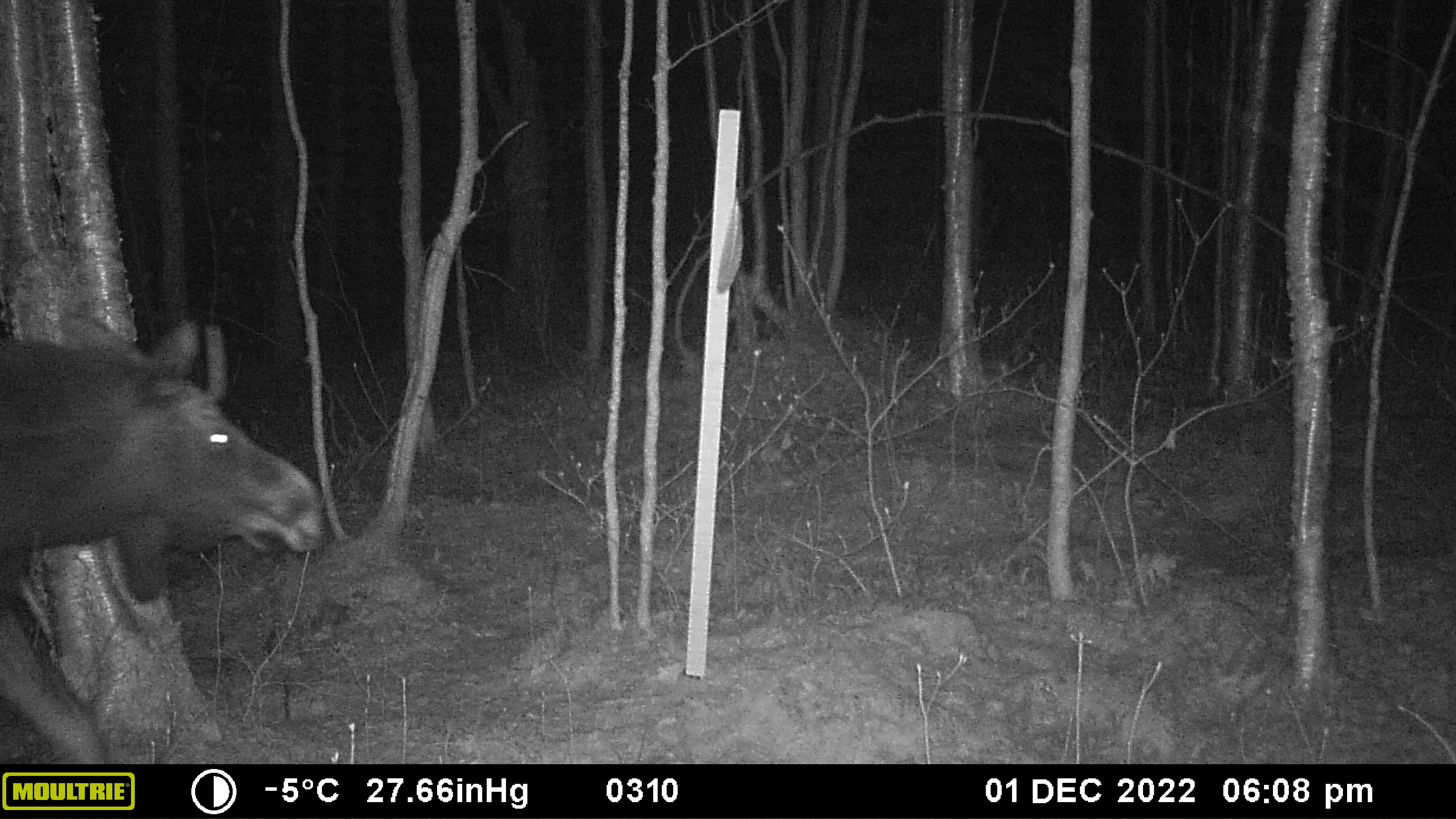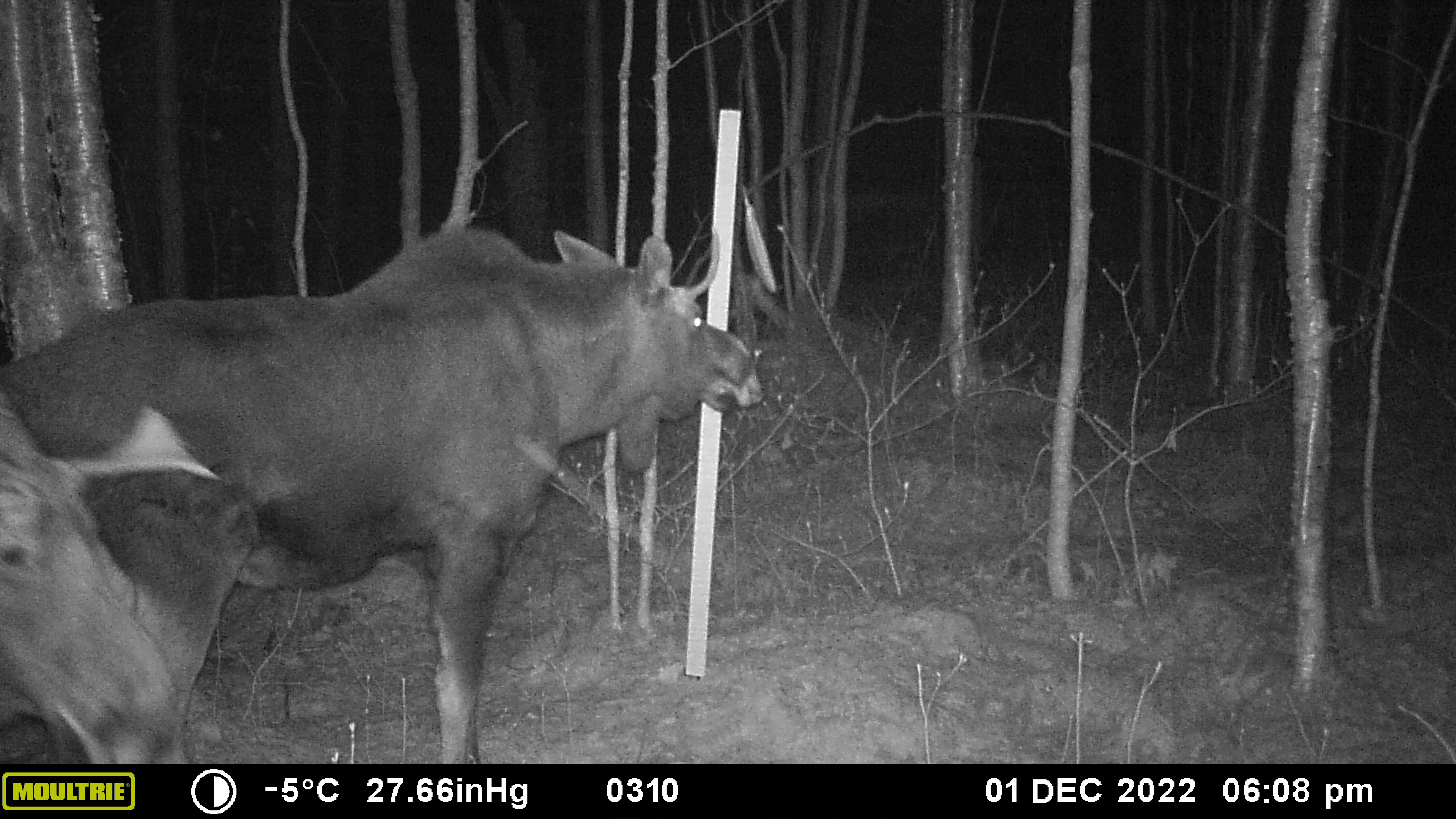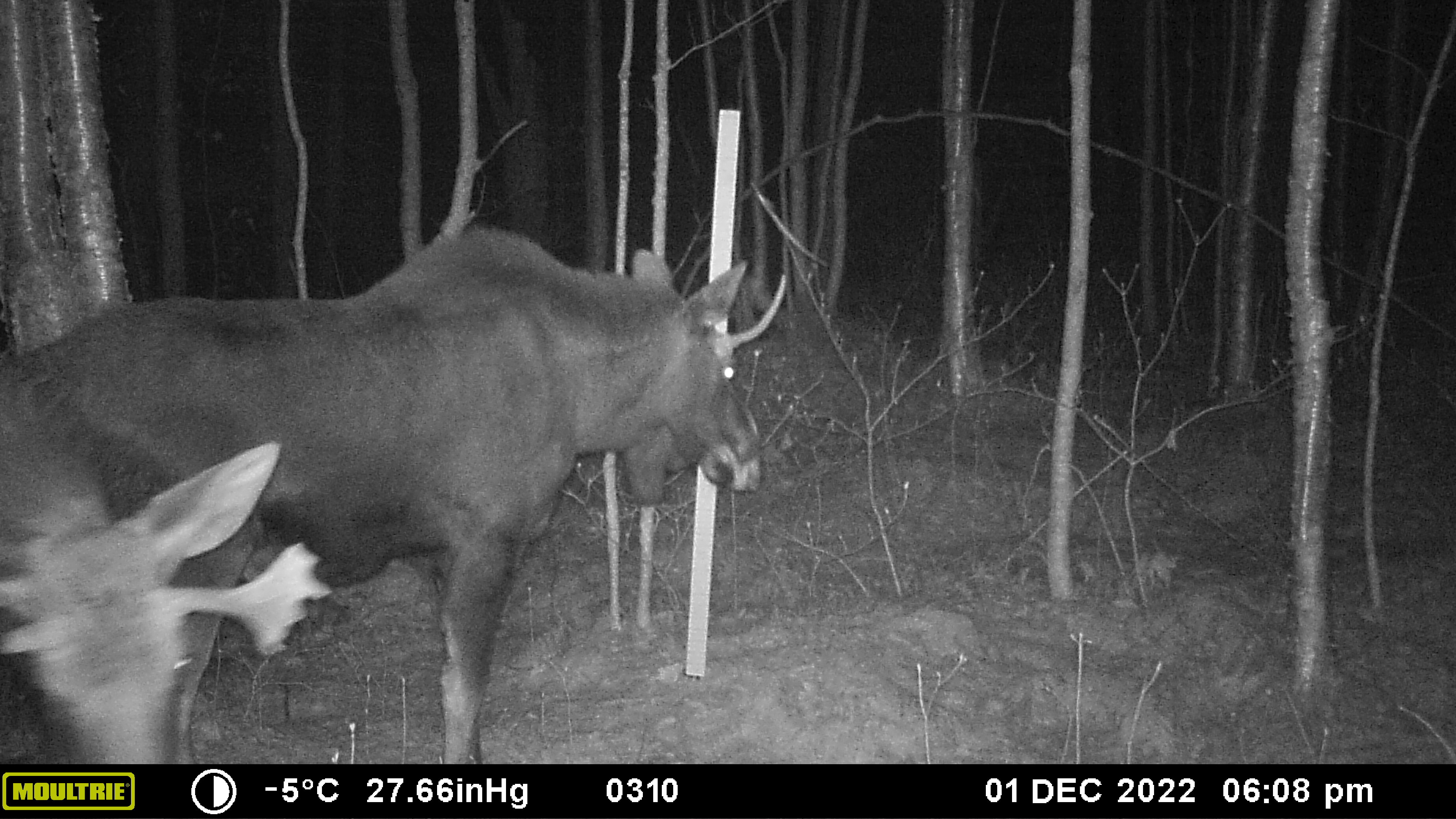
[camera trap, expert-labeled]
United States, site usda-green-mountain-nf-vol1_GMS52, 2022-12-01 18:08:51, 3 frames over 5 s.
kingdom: Animalia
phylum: Chordata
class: Mammalia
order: Artiodactyla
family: Cervidae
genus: Alces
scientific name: Alces alces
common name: moose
Moose (Alces alces).